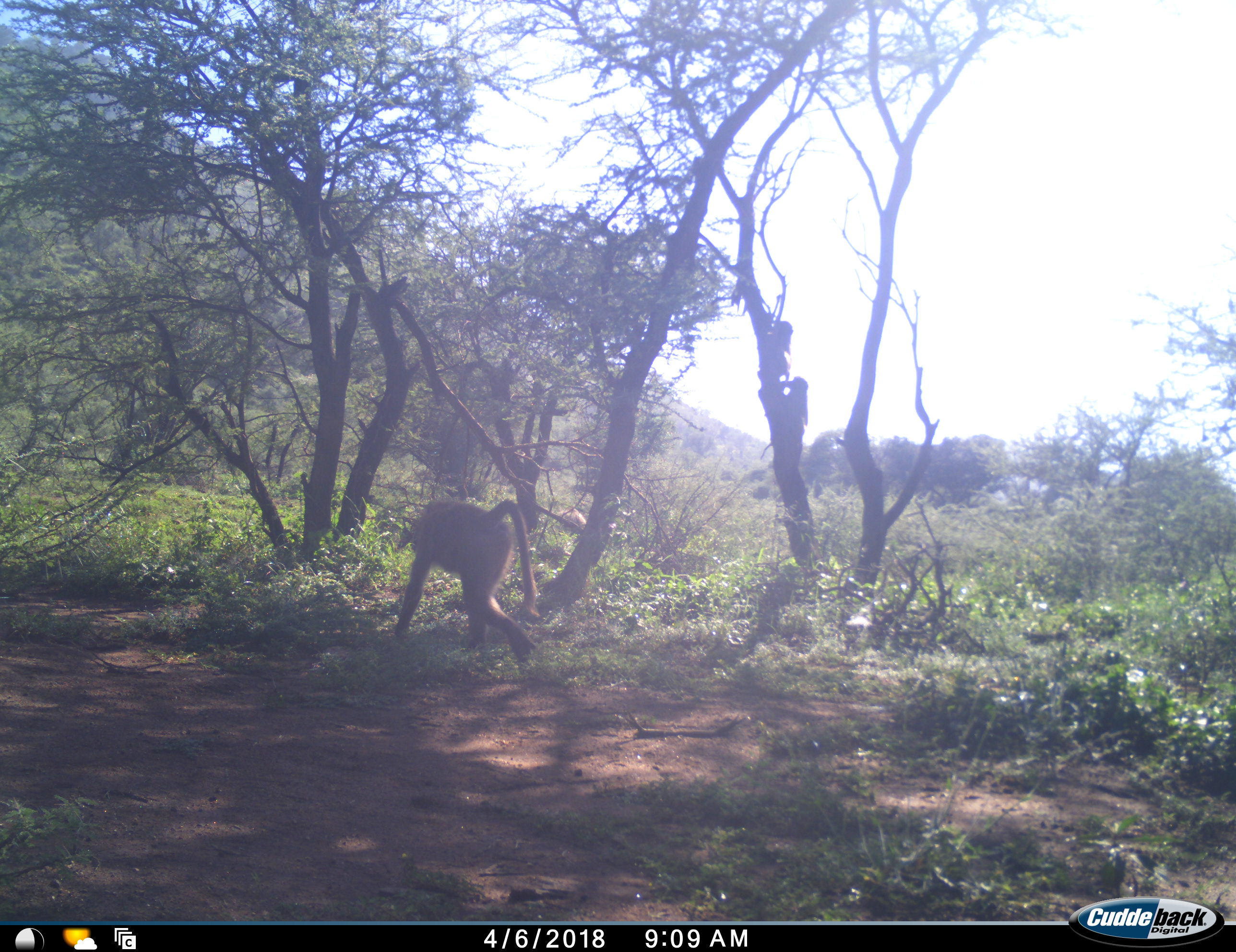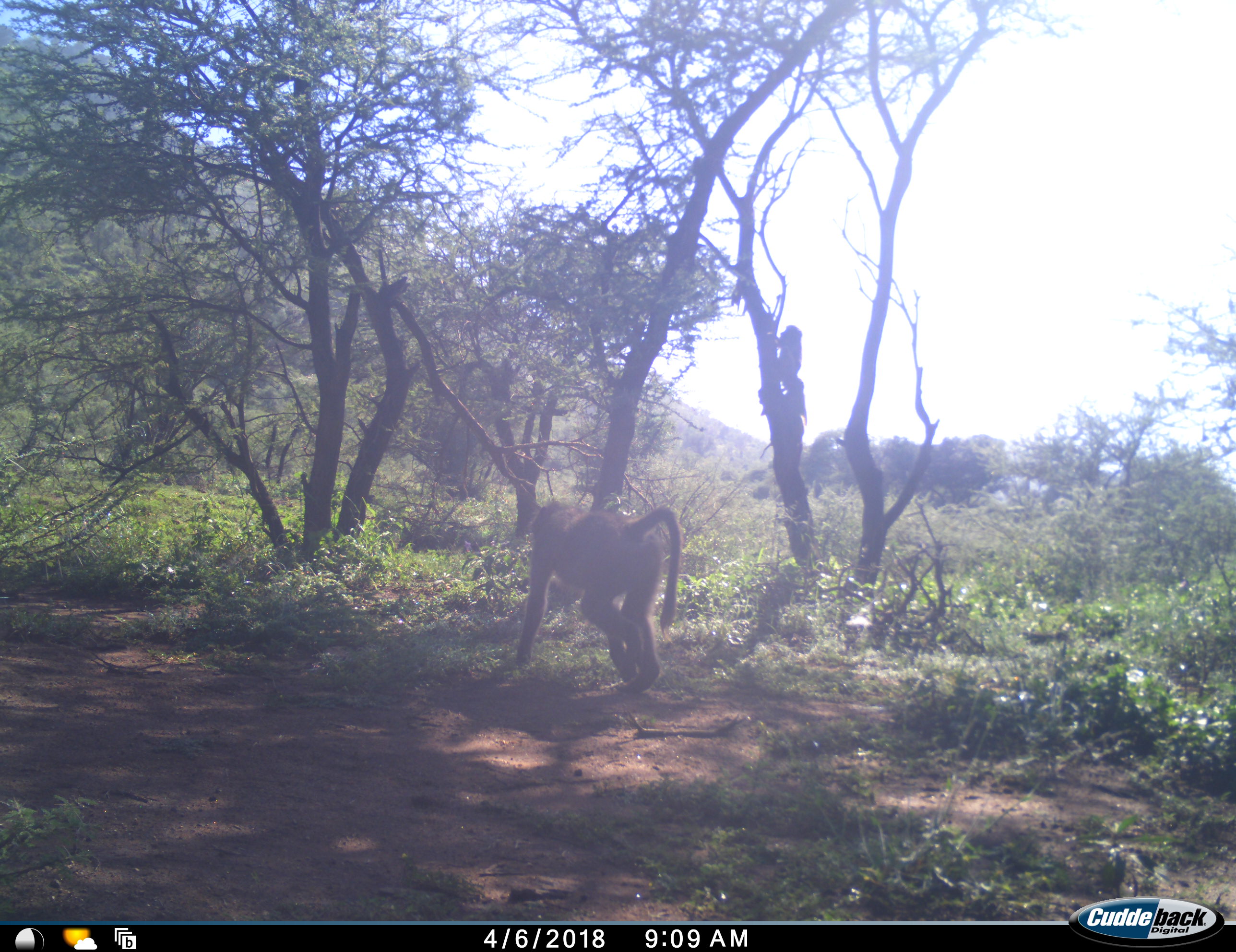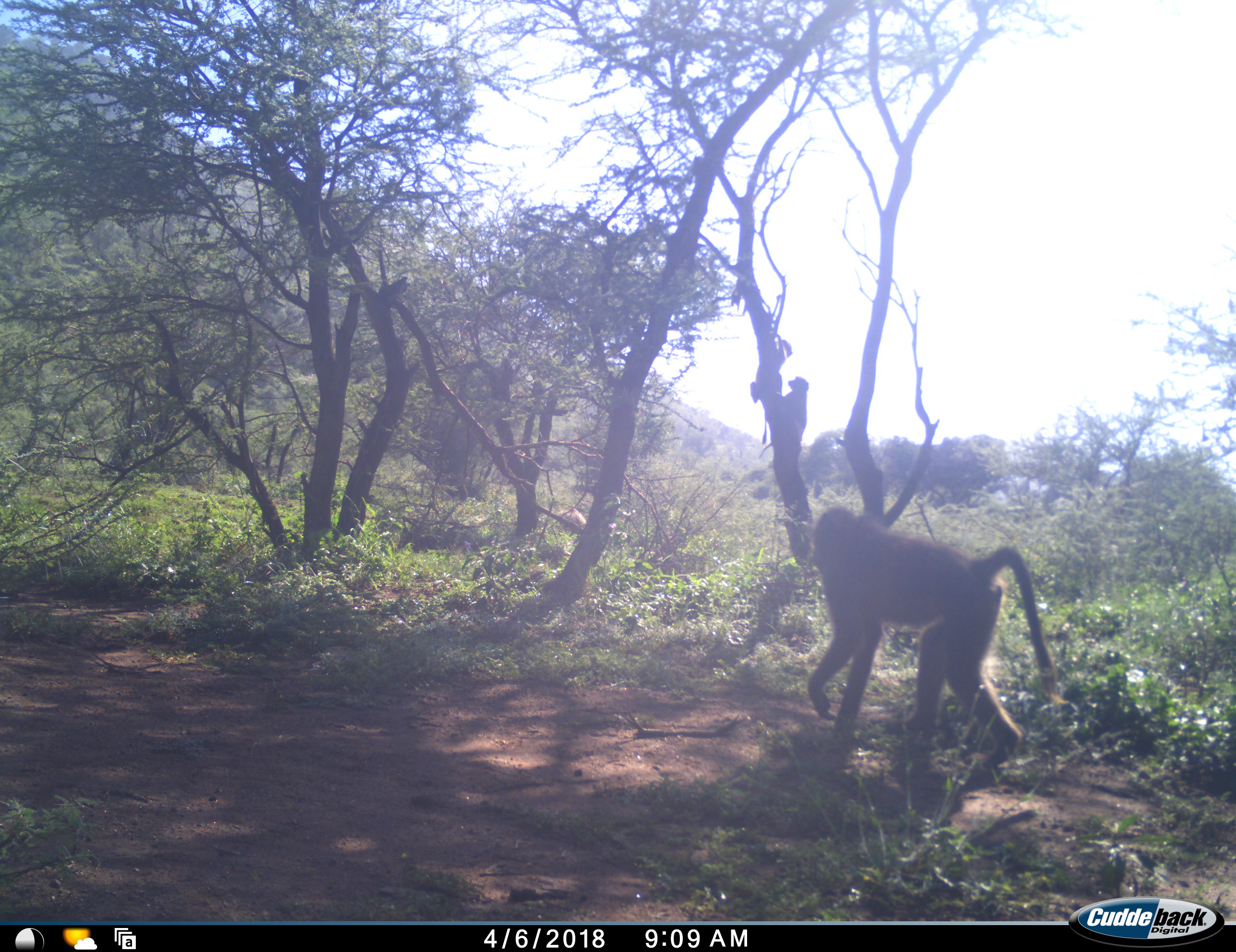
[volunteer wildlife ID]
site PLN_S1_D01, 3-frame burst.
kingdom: Animalia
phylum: Chordata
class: Mammalia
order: Primates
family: Cercopithecidae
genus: Papio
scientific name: Papio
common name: baboon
Baboon (Papio), count 3. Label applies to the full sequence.